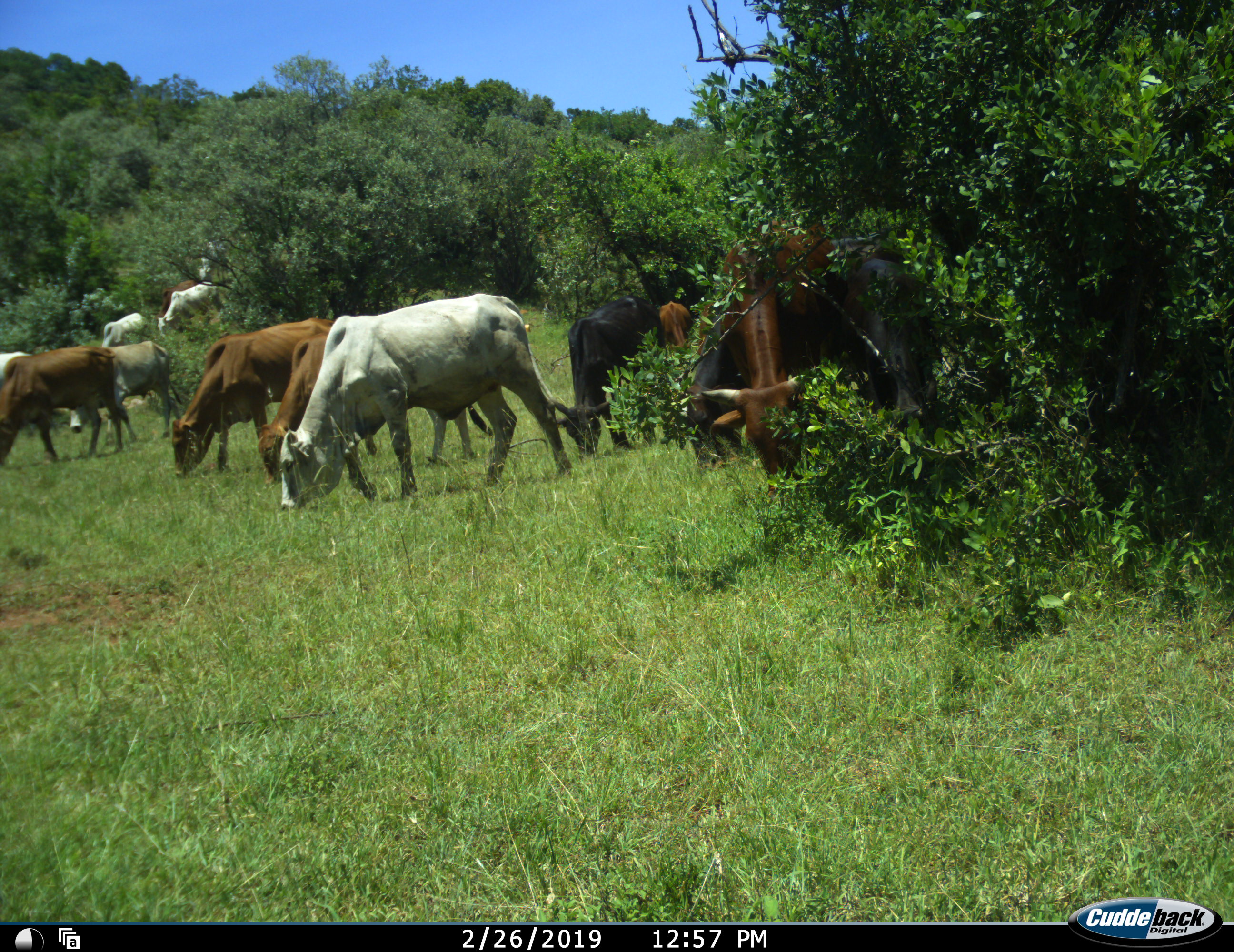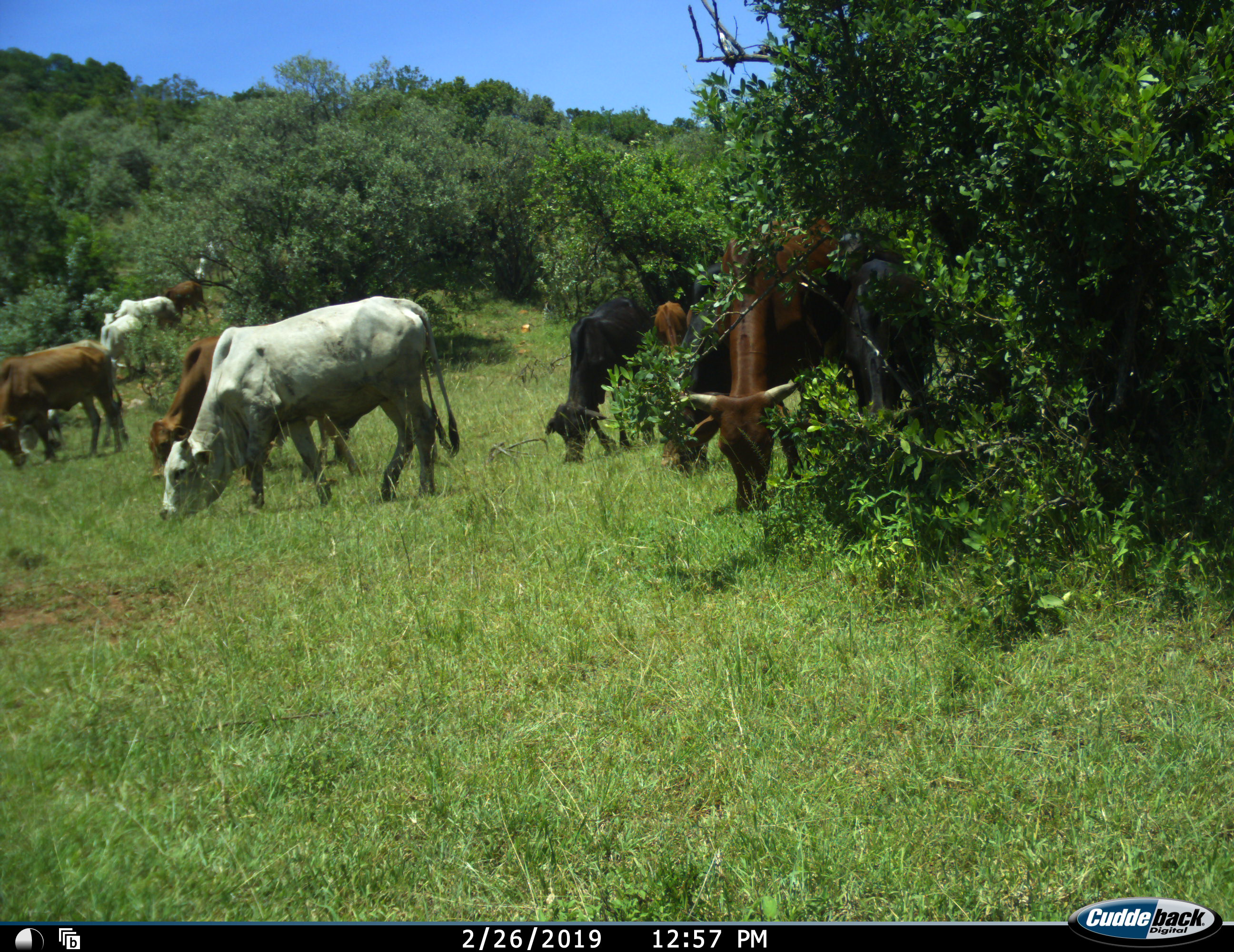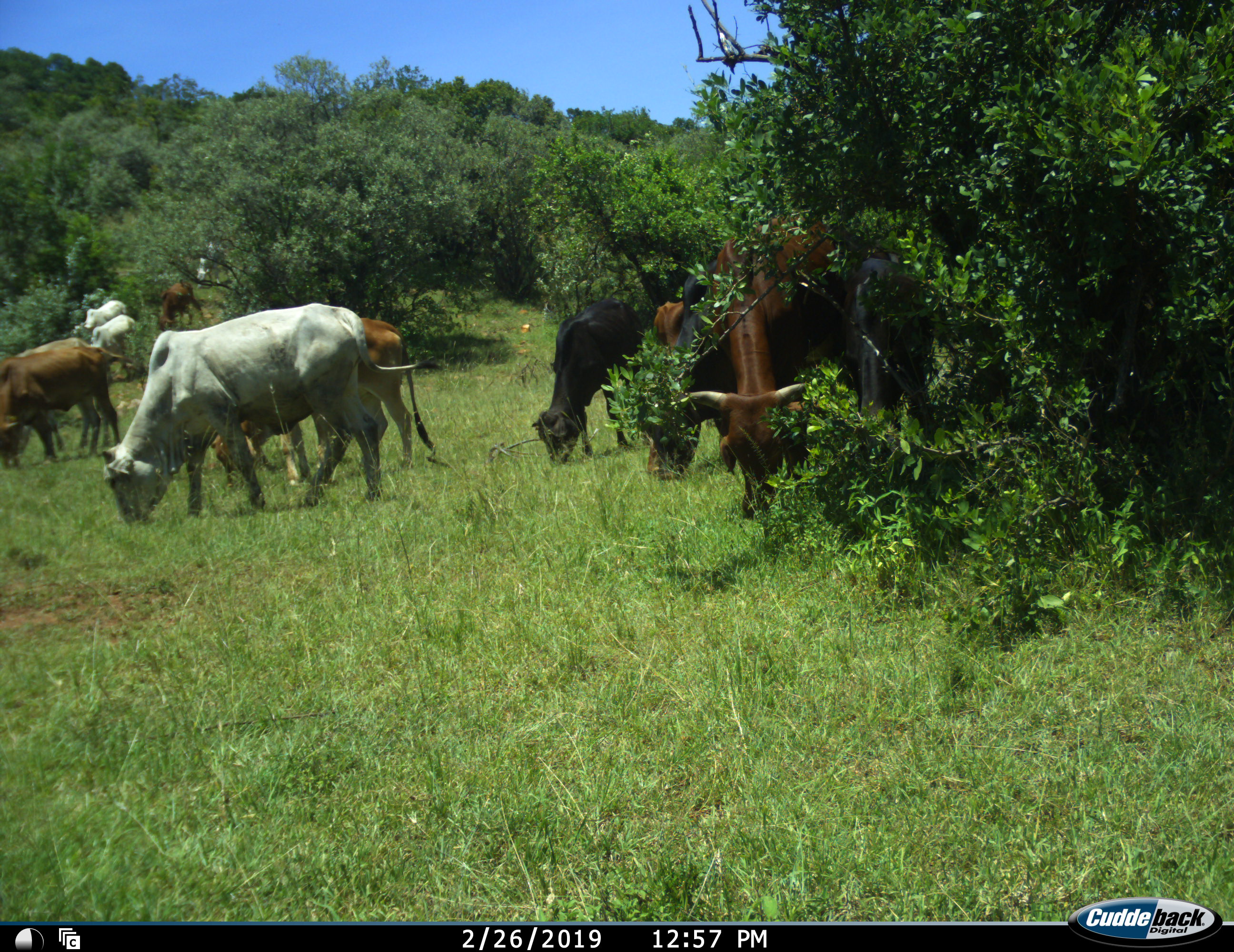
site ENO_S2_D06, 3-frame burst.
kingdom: Animalia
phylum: Chordata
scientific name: Vertebrata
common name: domestic animal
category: domesticanimal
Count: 11-50.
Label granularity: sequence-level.